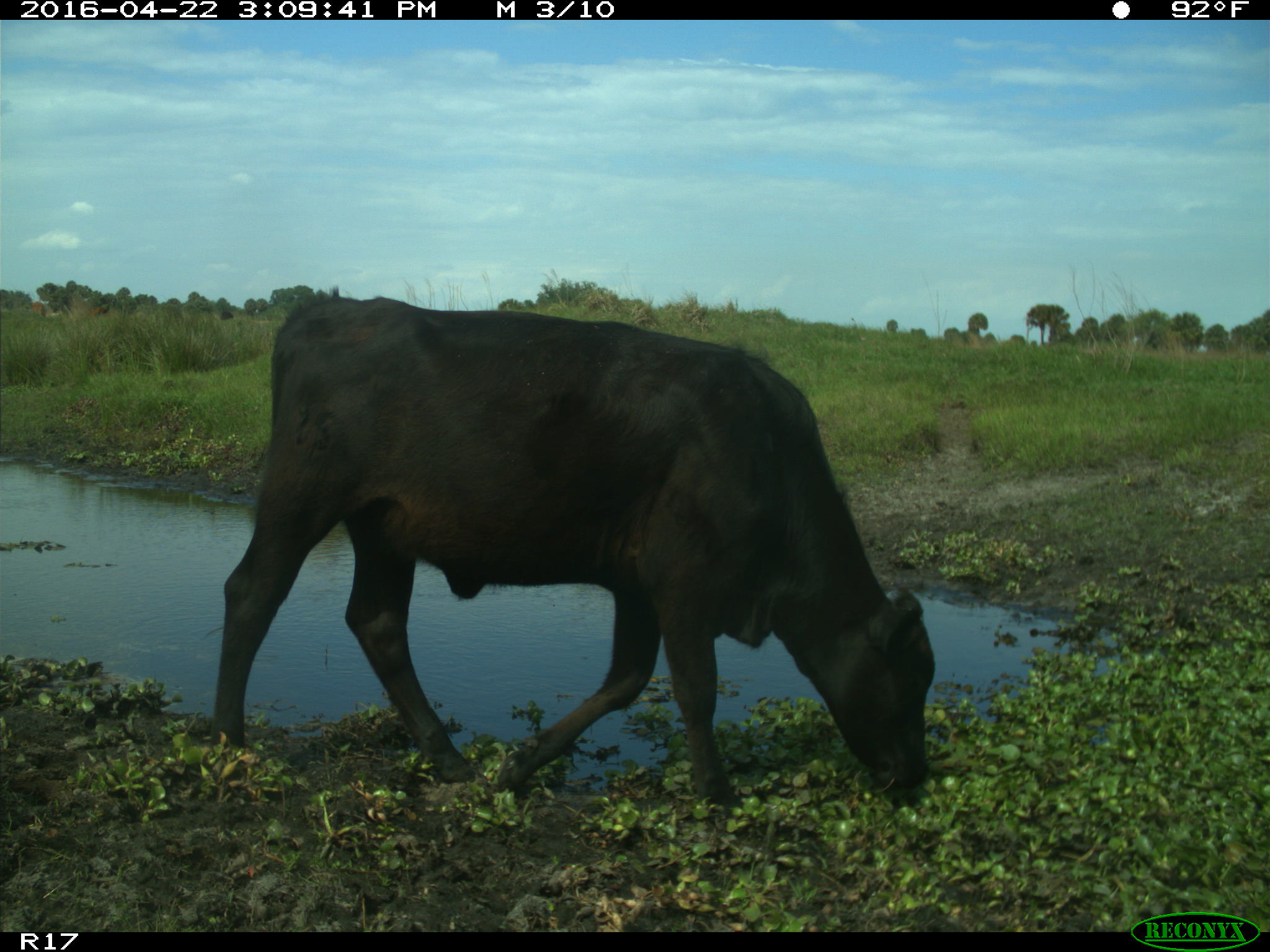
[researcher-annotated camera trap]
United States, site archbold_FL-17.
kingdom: Animalia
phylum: Chordata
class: Mammalia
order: Artiodactyla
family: Bovidae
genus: Bos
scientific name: Bos taurus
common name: domestic cow